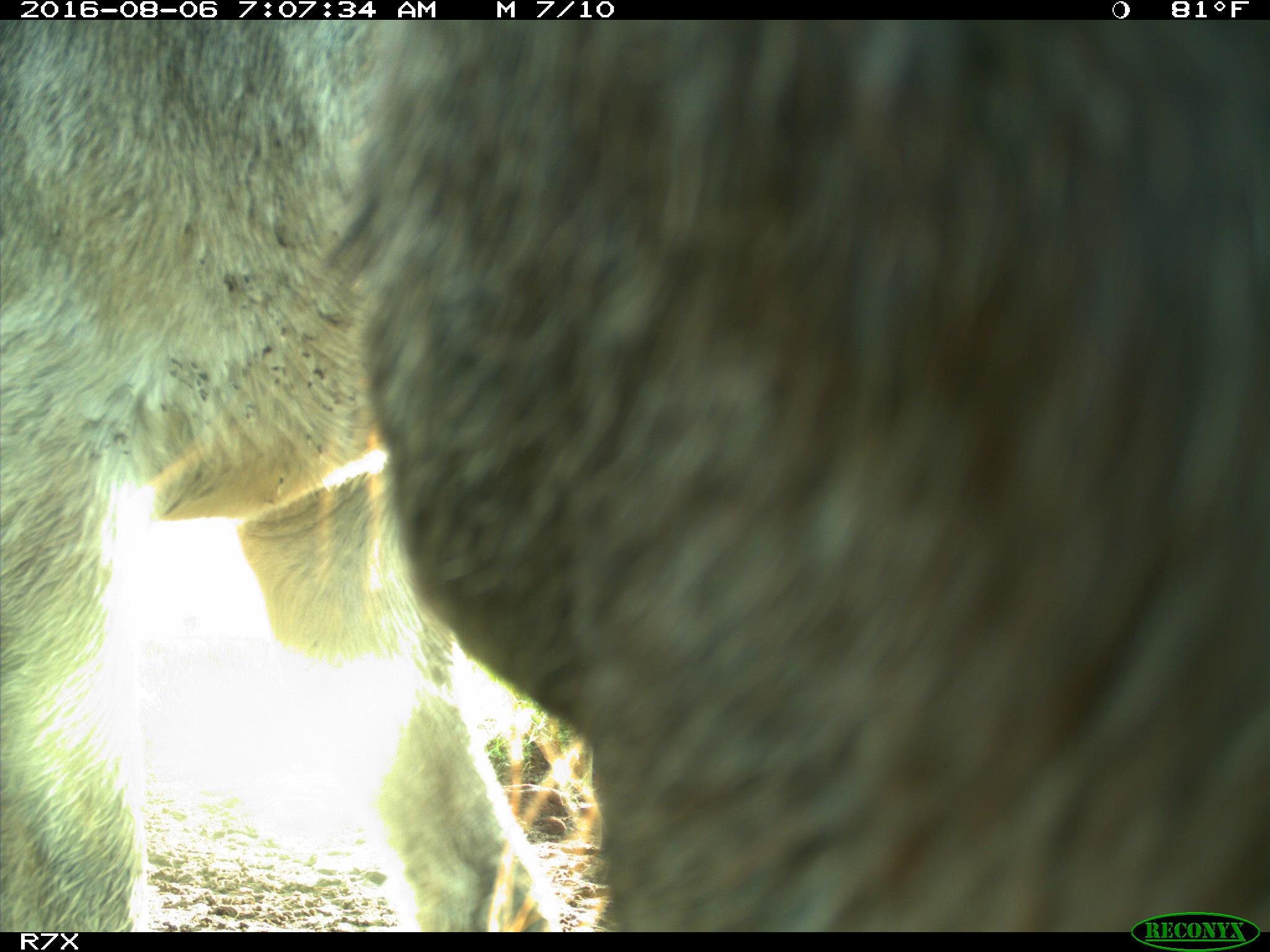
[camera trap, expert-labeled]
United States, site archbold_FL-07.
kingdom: Animalia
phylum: Chordata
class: Mammalia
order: Perissodactyla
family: Equidae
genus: Equus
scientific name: Equus africanus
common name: african wild ass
Equus africanus (african wild ass).